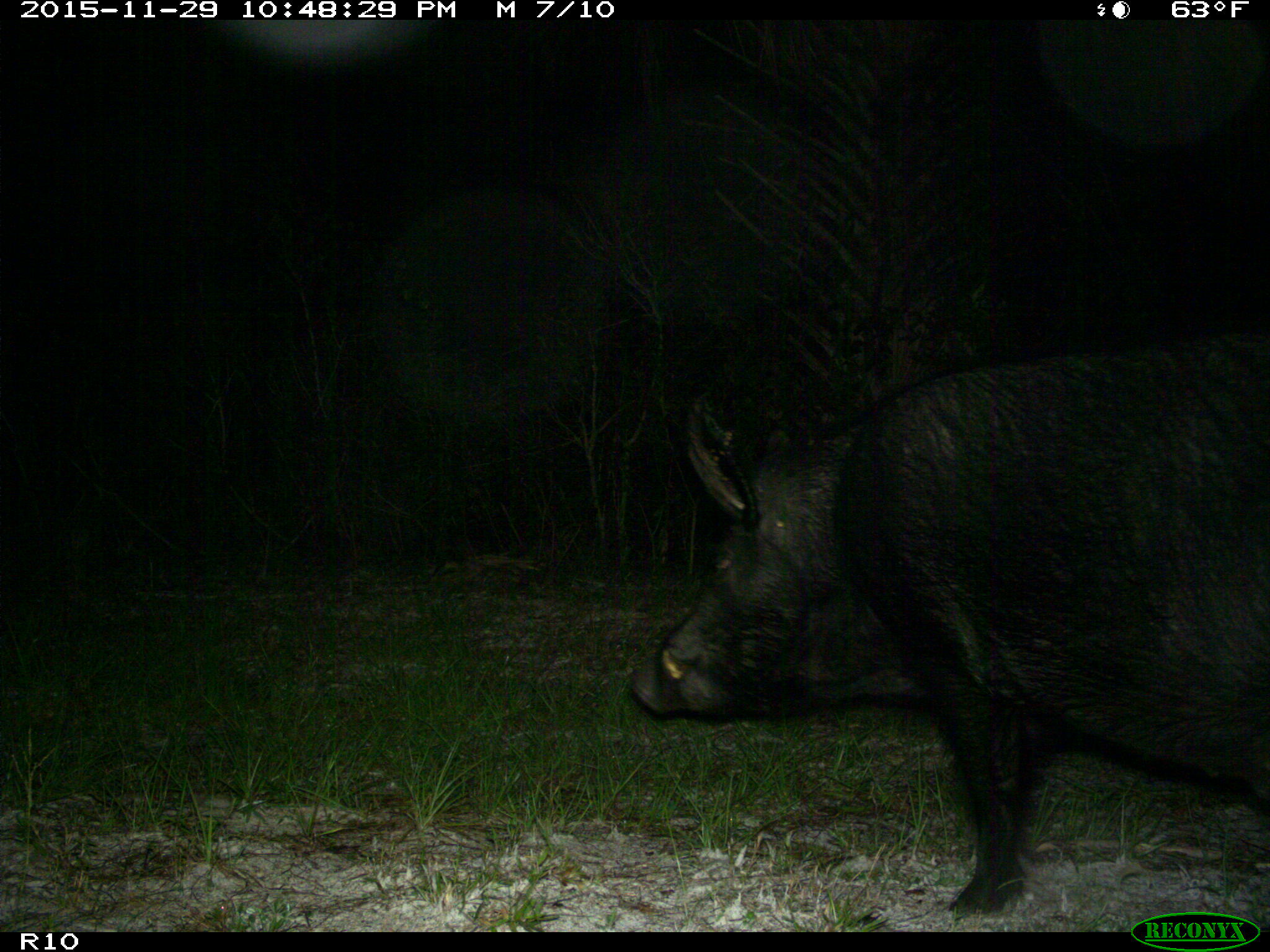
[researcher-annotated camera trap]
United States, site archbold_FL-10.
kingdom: Animalia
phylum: Chordata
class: Mammalia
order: Artiodactyla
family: Suidae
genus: Sus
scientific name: Sus scrofa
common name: wild boar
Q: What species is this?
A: Sus scrofa (wild boar).